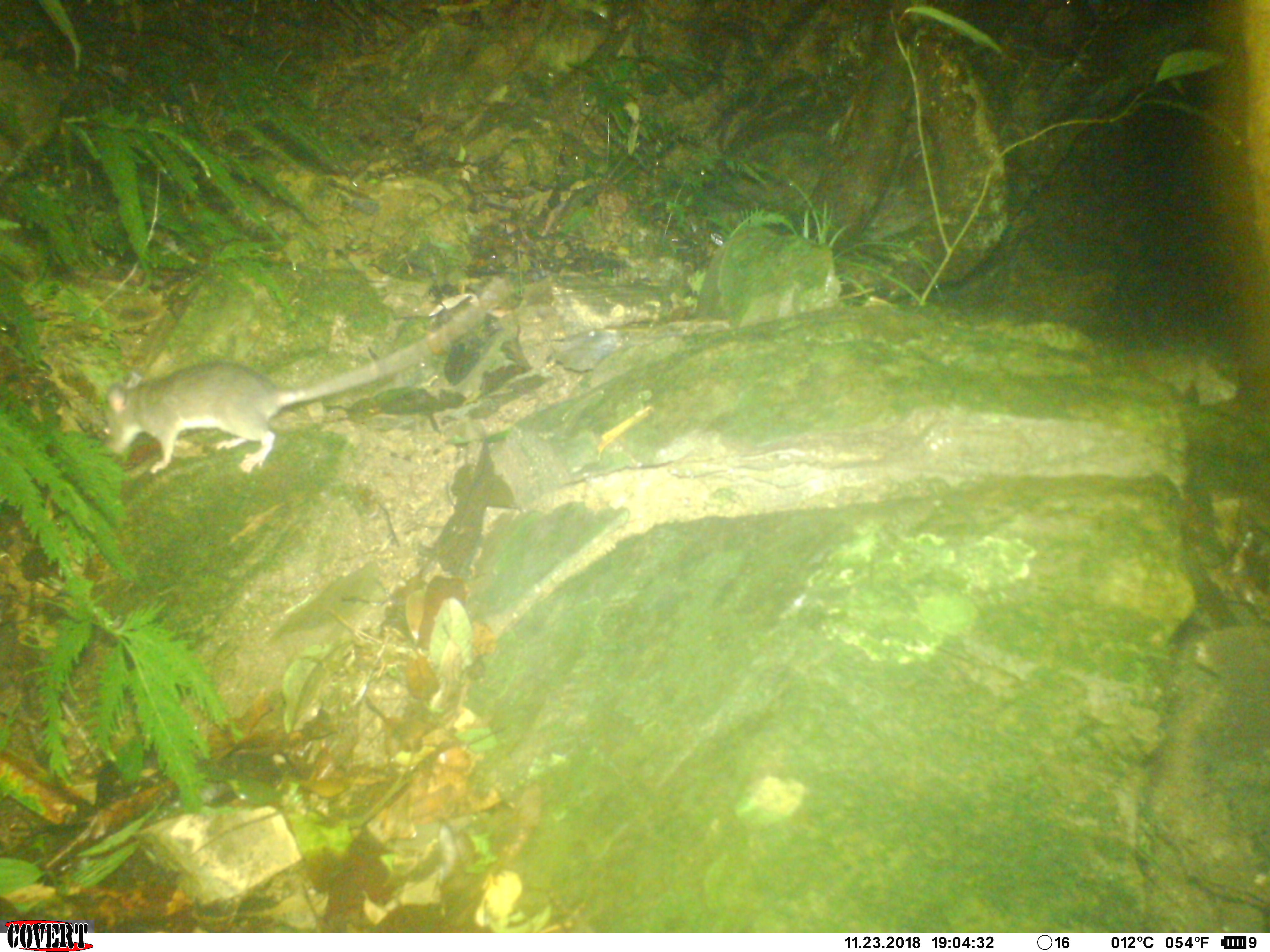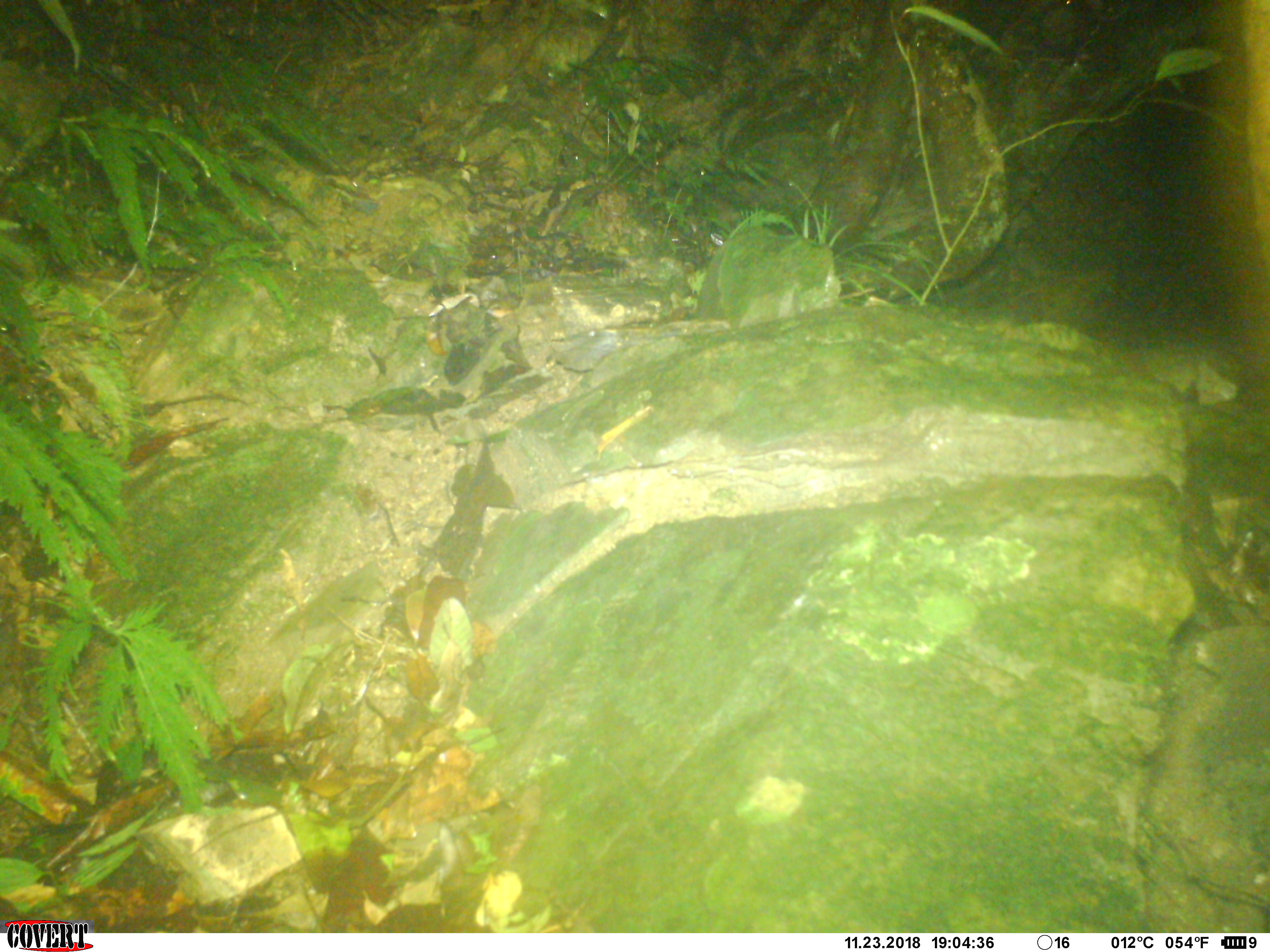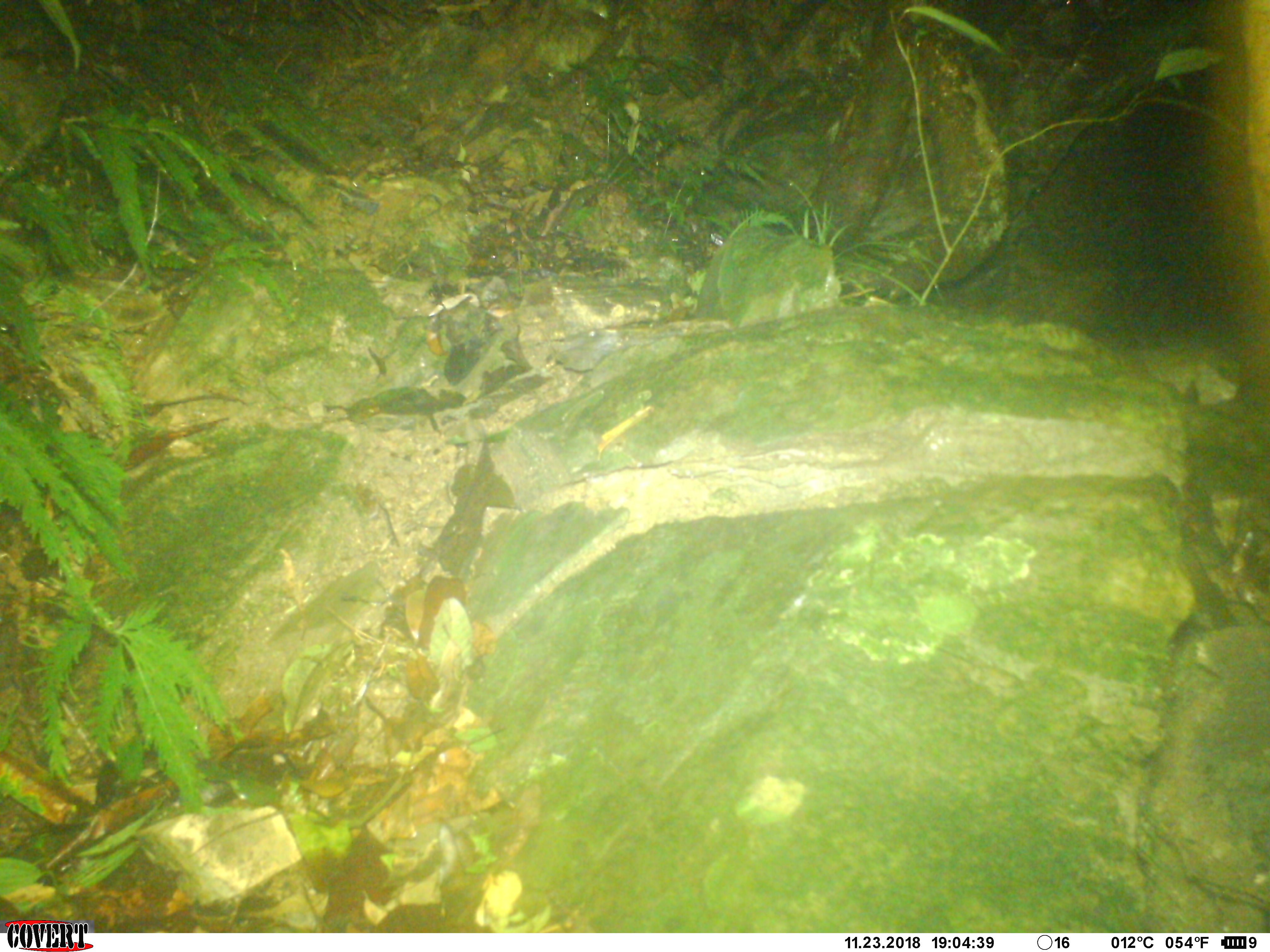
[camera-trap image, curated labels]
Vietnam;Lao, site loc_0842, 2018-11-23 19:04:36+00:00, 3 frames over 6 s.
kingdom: Animalia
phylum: Chordata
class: Mammalia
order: Rodentia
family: Muridae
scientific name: Muridae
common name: old-world mice and rats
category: unidentified murid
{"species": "unidentified murid (old-world mice and rats) (Muridae)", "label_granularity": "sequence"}